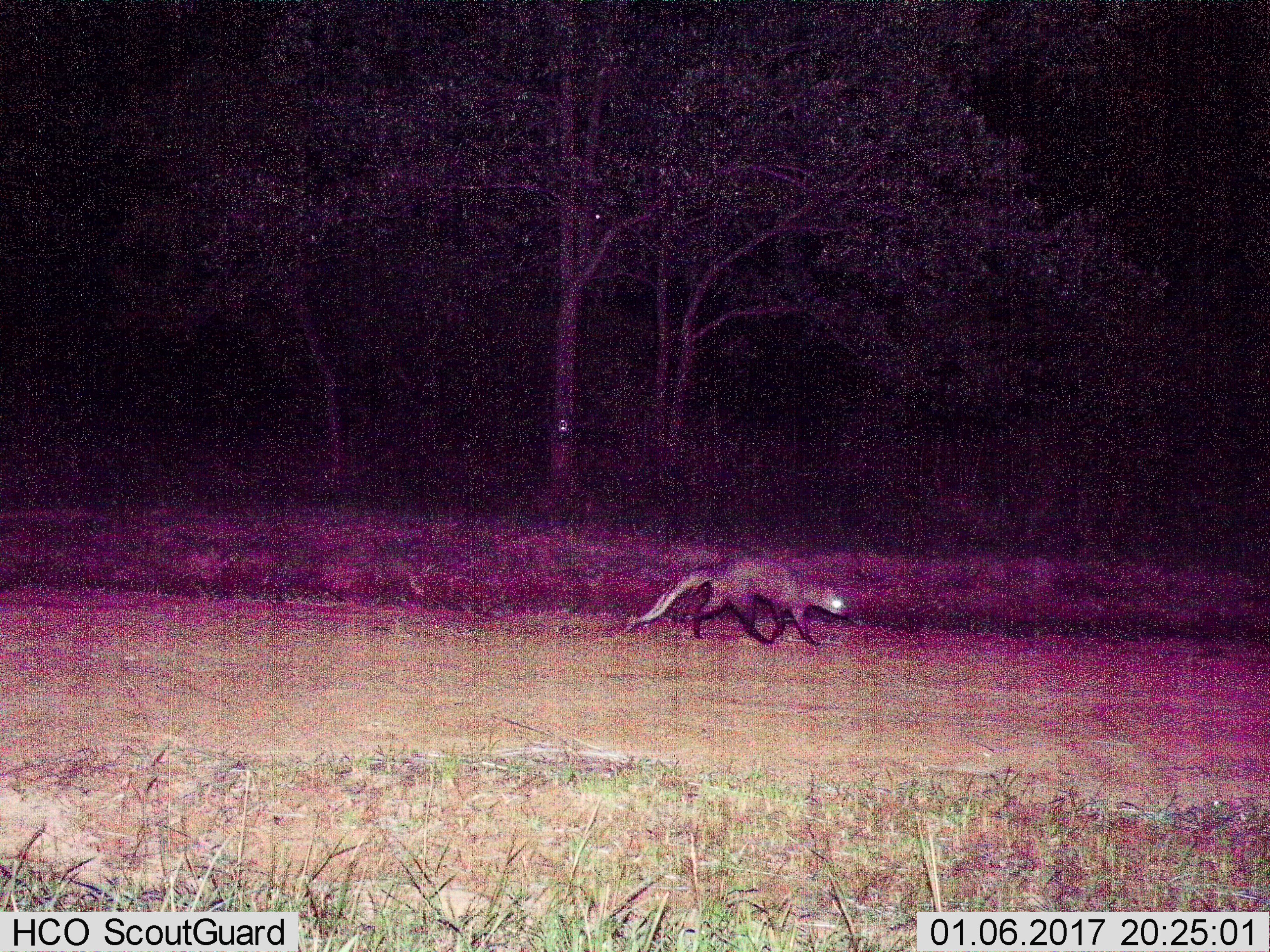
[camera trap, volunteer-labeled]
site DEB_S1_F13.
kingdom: Animalia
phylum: Chordata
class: Mammalia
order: Carnivora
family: Herpestidae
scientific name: Herpestidae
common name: mongoose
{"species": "mongoose (Herpestidae)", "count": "1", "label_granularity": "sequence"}